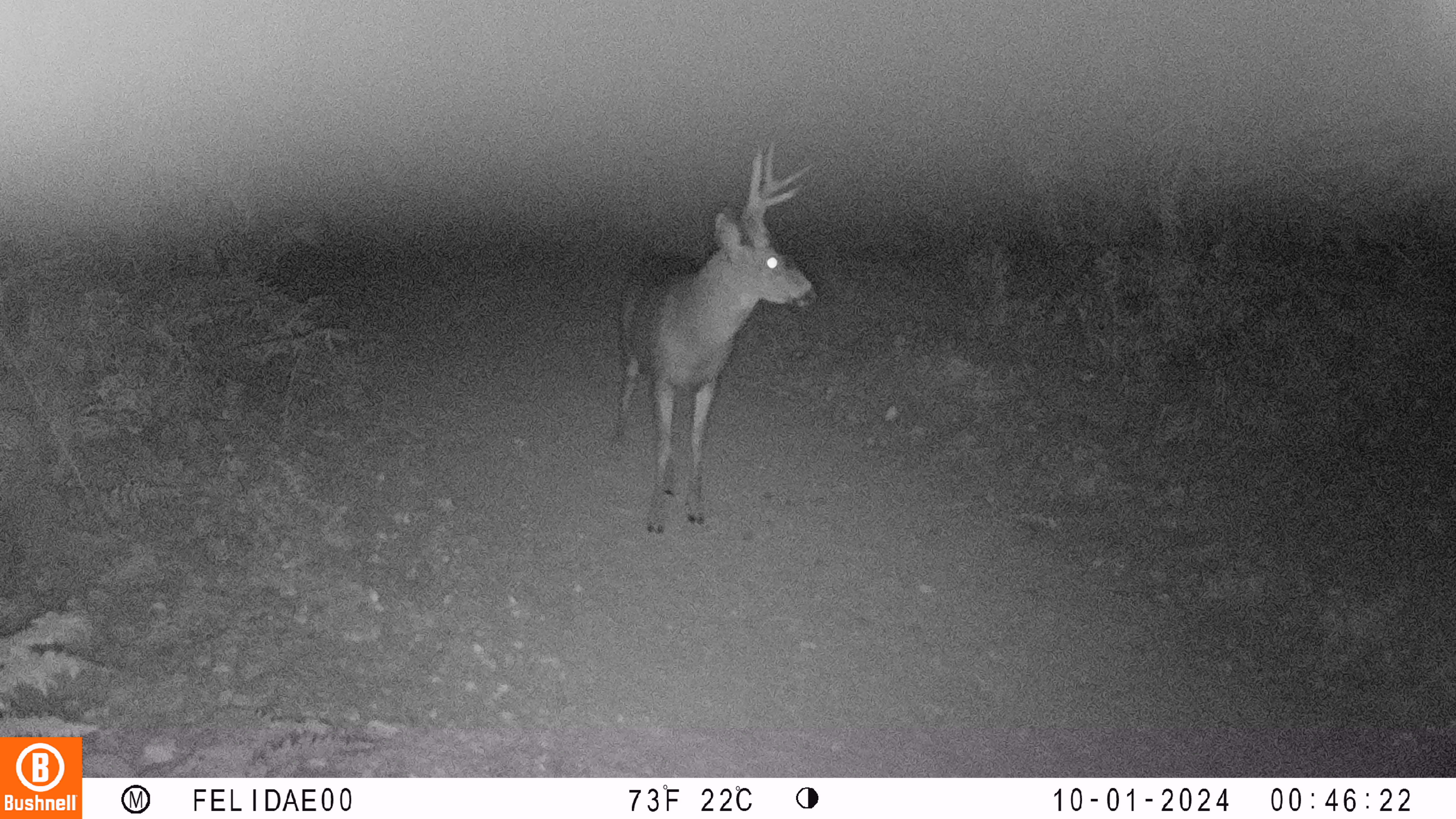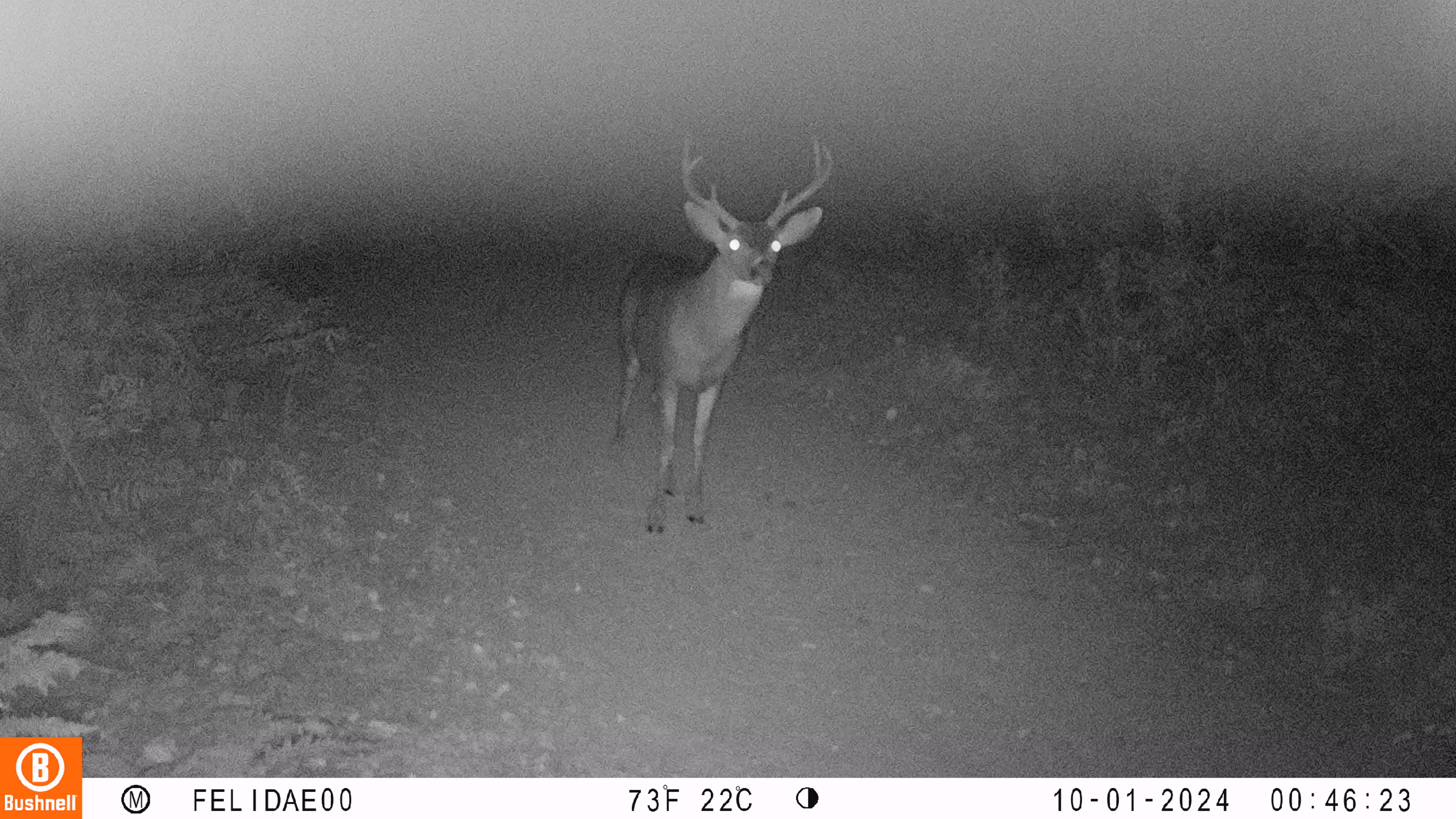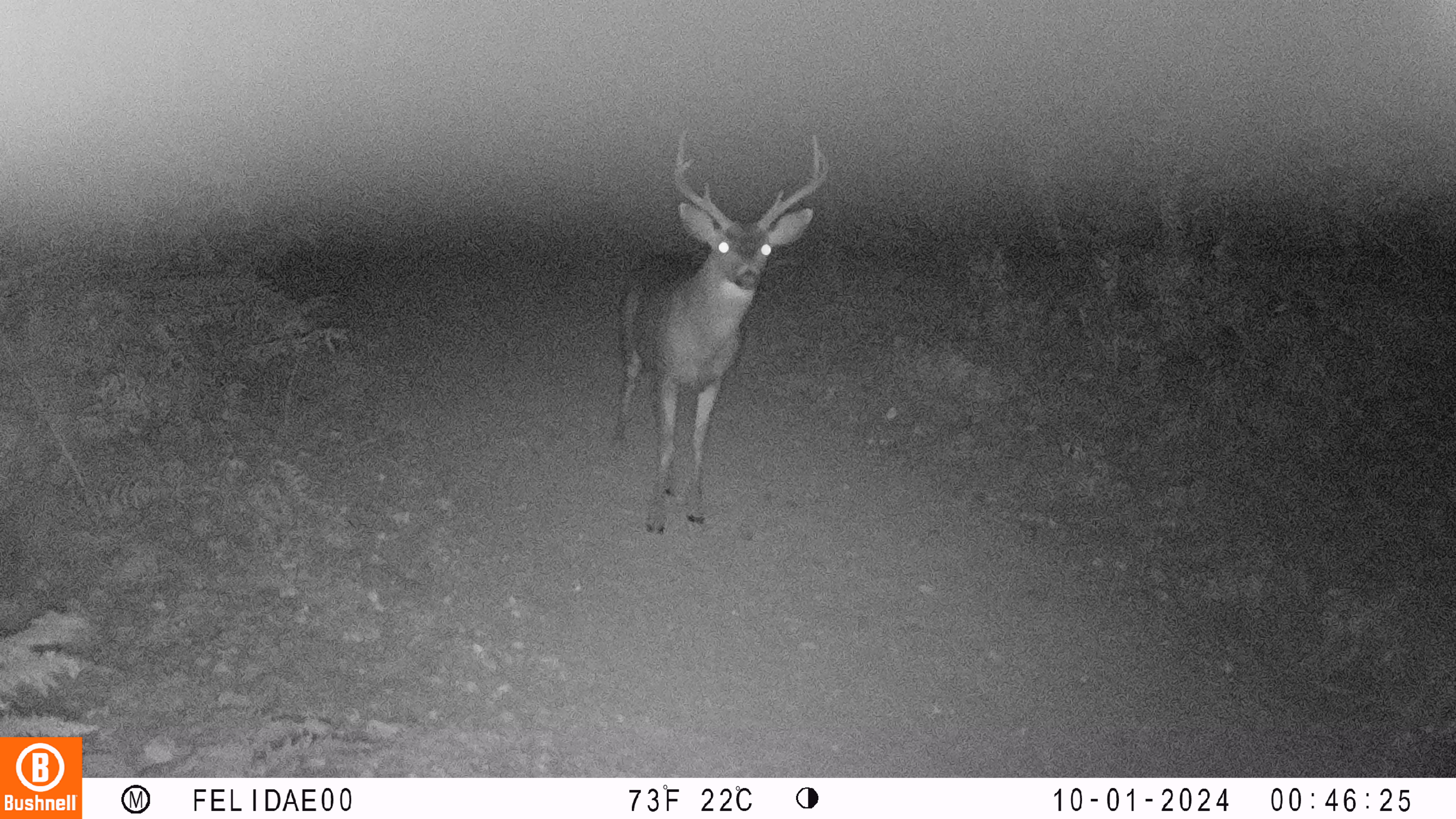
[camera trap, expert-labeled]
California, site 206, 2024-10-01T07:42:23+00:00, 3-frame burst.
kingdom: Animalia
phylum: Chordata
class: Mammalia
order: Artiodactyla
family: Cervidae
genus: Odocoileus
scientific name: Odocoileus hemionus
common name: mule deer